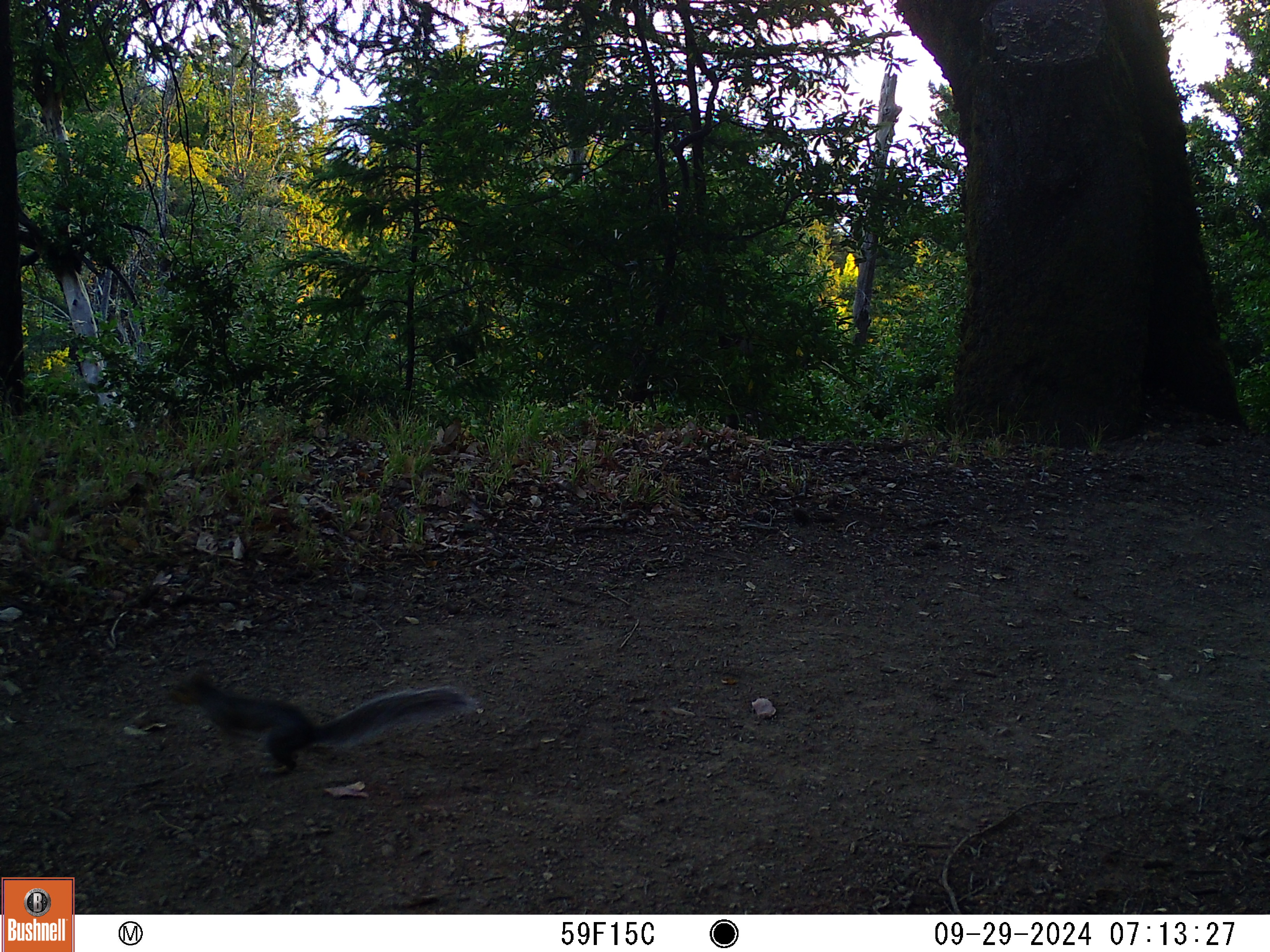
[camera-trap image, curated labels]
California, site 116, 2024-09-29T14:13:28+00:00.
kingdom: Animalia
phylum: Chordata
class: Mammalia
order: Rodentia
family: Sciuridae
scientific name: Sciuridae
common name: squirrel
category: unknown squirrel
Unknown squirrel (squirrel) (Sciuridae).